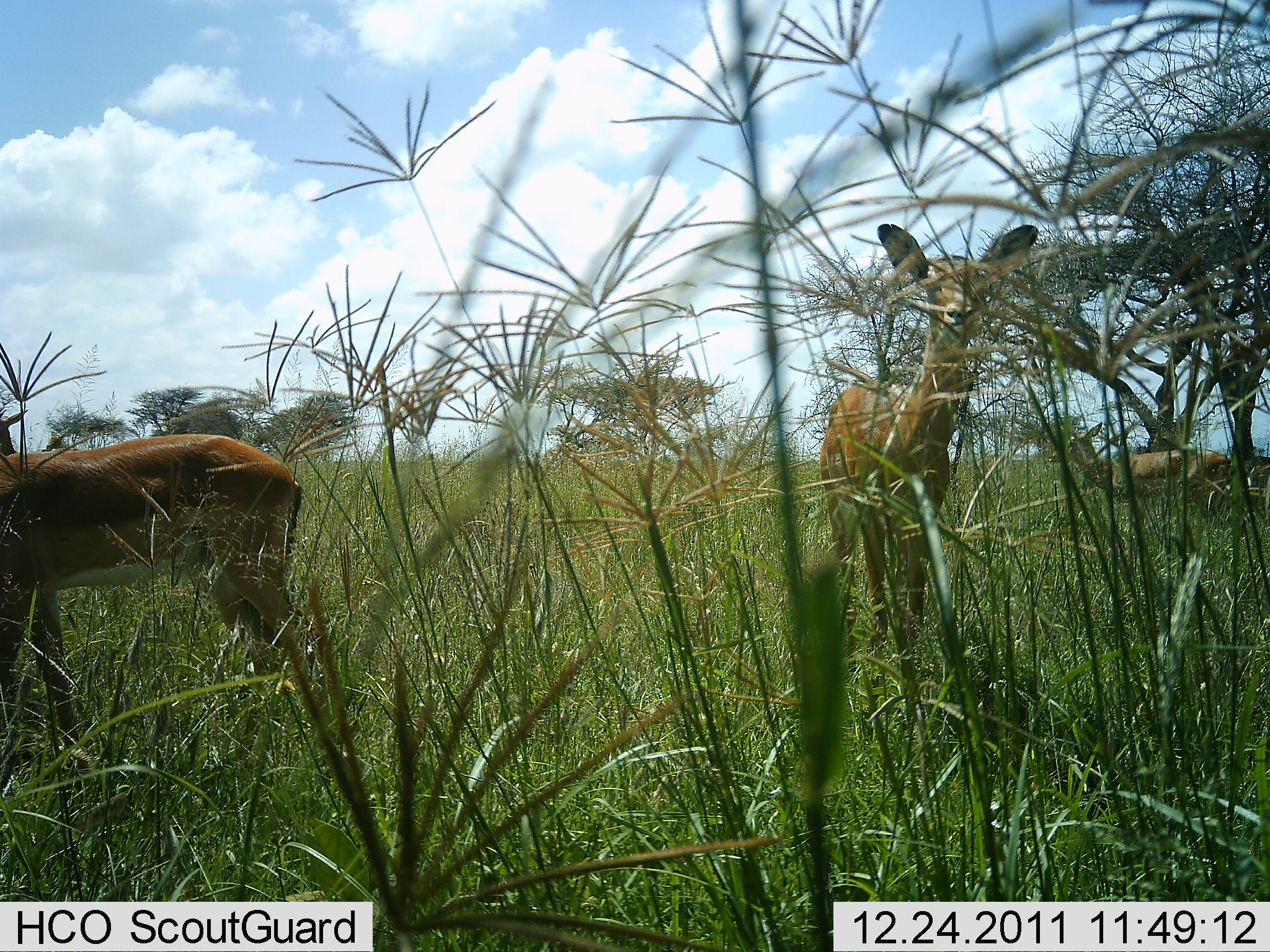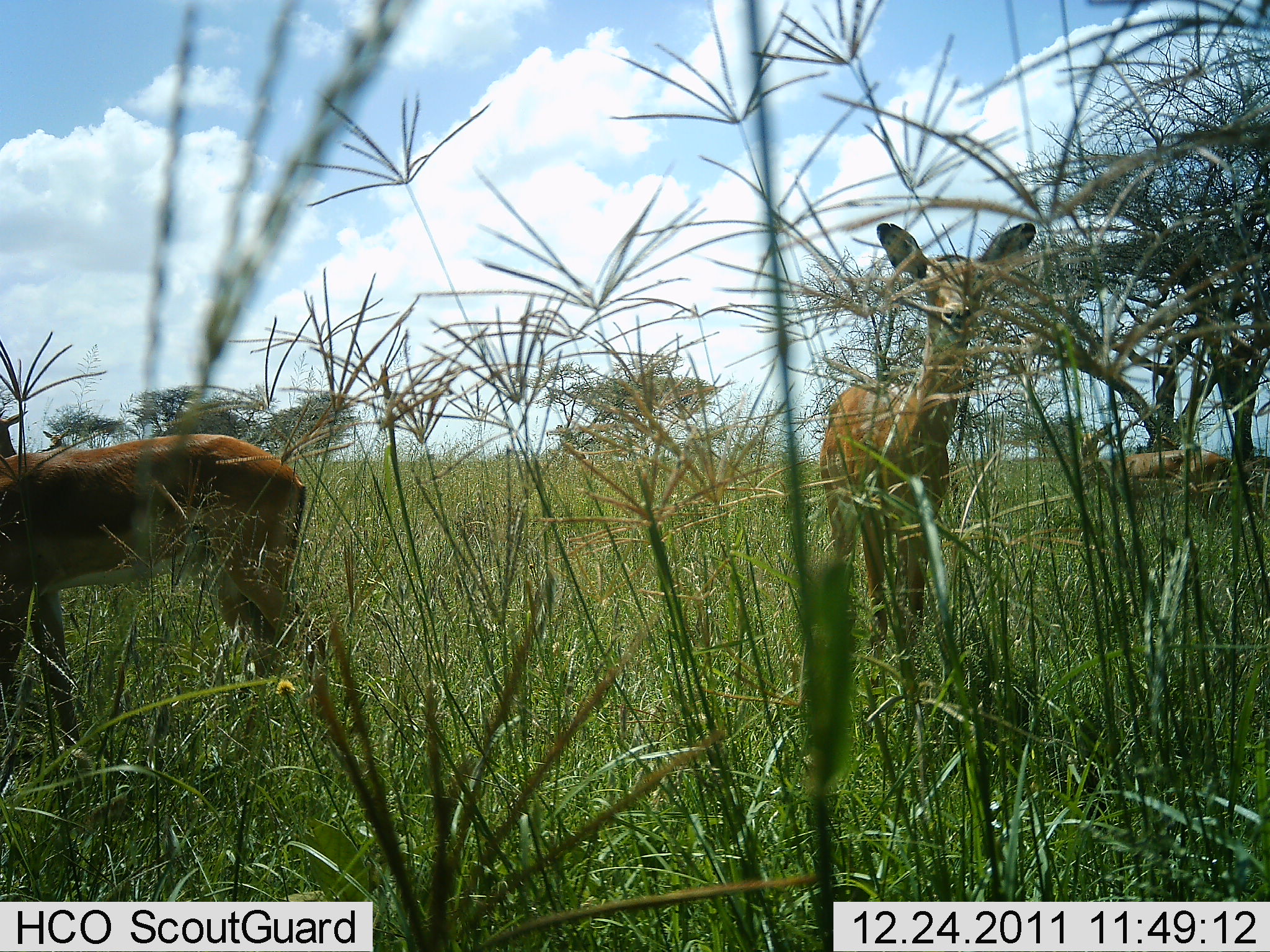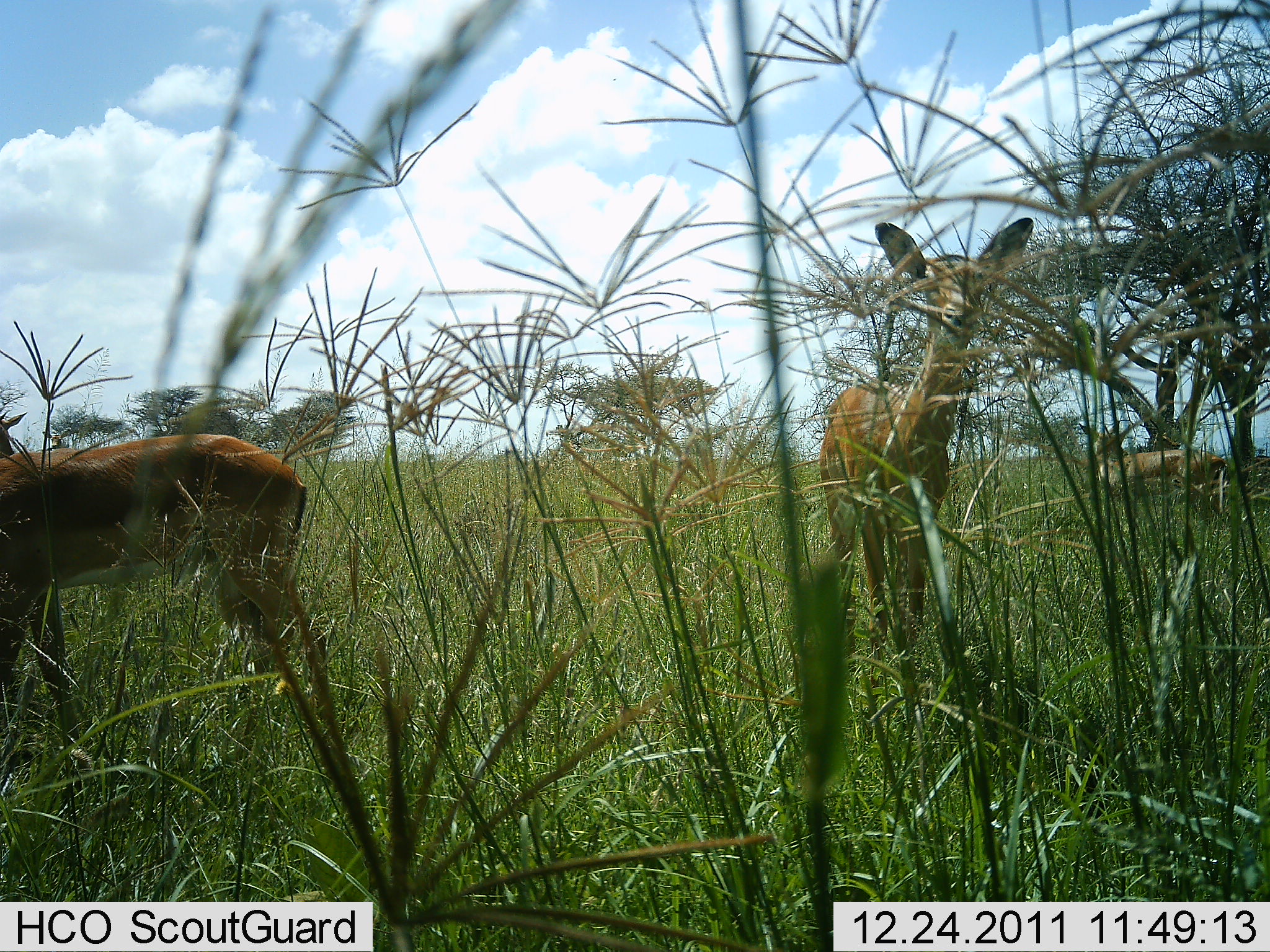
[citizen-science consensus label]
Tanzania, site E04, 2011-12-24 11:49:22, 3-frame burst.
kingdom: Animalia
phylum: Chordata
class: Mammalia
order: Artiodactyla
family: Bovidae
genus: Nanger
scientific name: Nanger granti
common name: grant's gazelle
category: gazellegrants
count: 3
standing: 89%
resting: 0%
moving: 11%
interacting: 0%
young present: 11%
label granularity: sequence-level